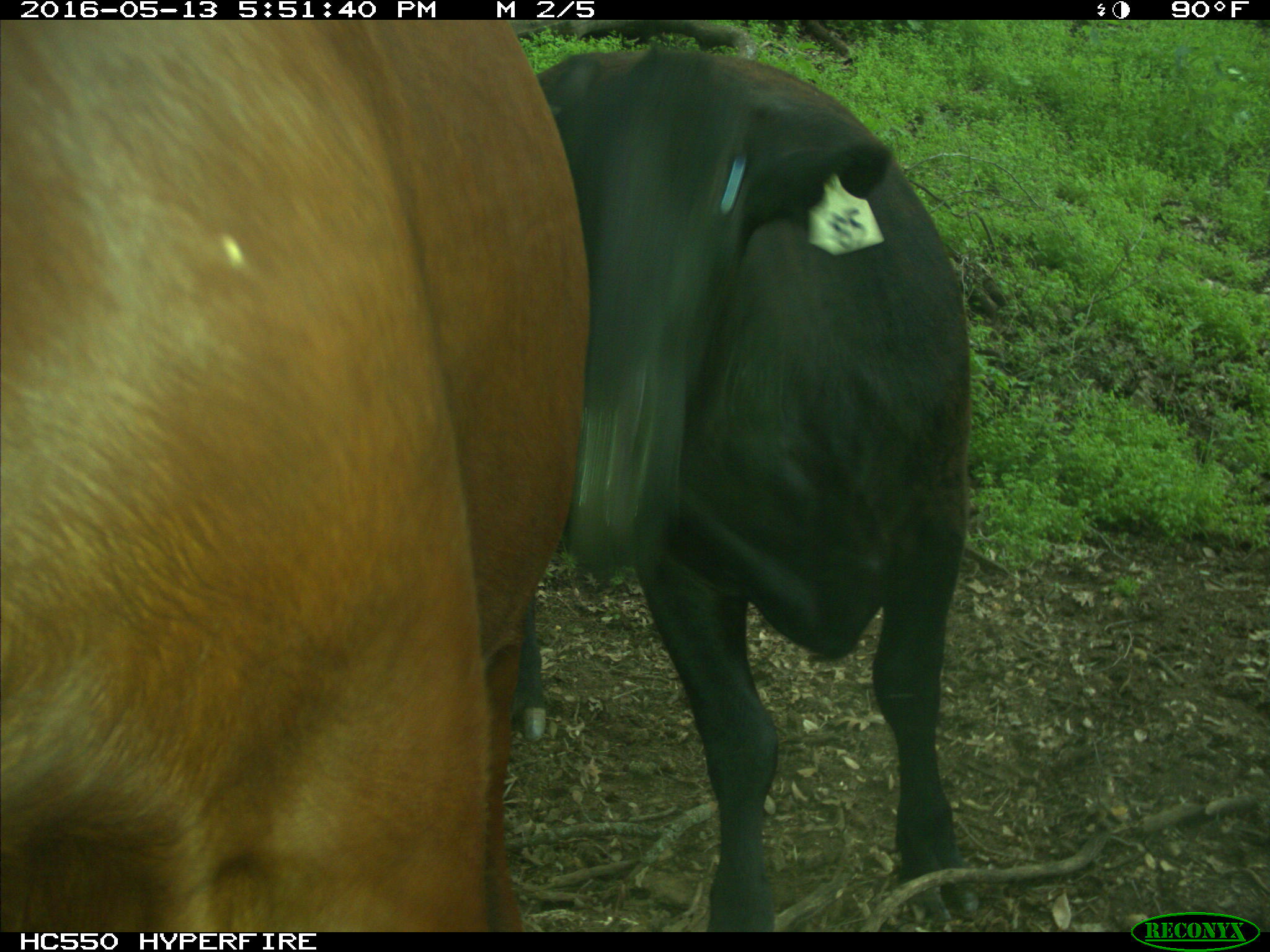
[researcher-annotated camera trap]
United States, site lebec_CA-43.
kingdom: Animalia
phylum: Chordata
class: Mammalia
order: Artiodactyla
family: Bovidae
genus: Bos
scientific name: Bos taurus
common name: domestic cow